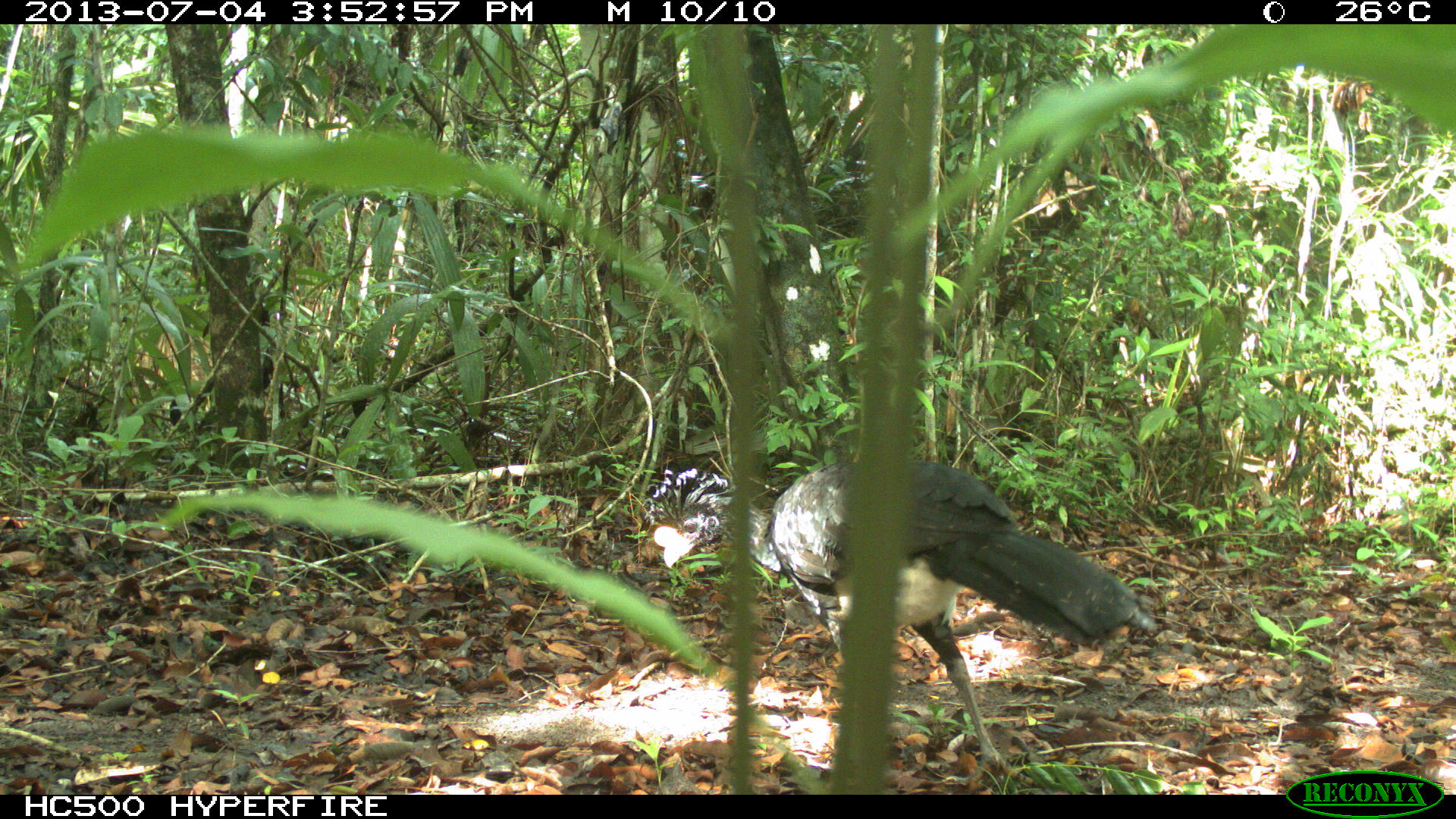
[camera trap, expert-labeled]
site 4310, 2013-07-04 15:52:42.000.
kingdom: Animalia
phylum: Chordata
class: Aves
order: Galliformes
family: Cracidae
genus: Crax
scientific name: Crax rubra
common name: great curassow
Crax rubra (great curassow), count 1, sex male.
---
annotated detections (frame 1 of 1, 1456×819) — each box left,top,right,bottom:
crax rubra: 642,447,1138,780